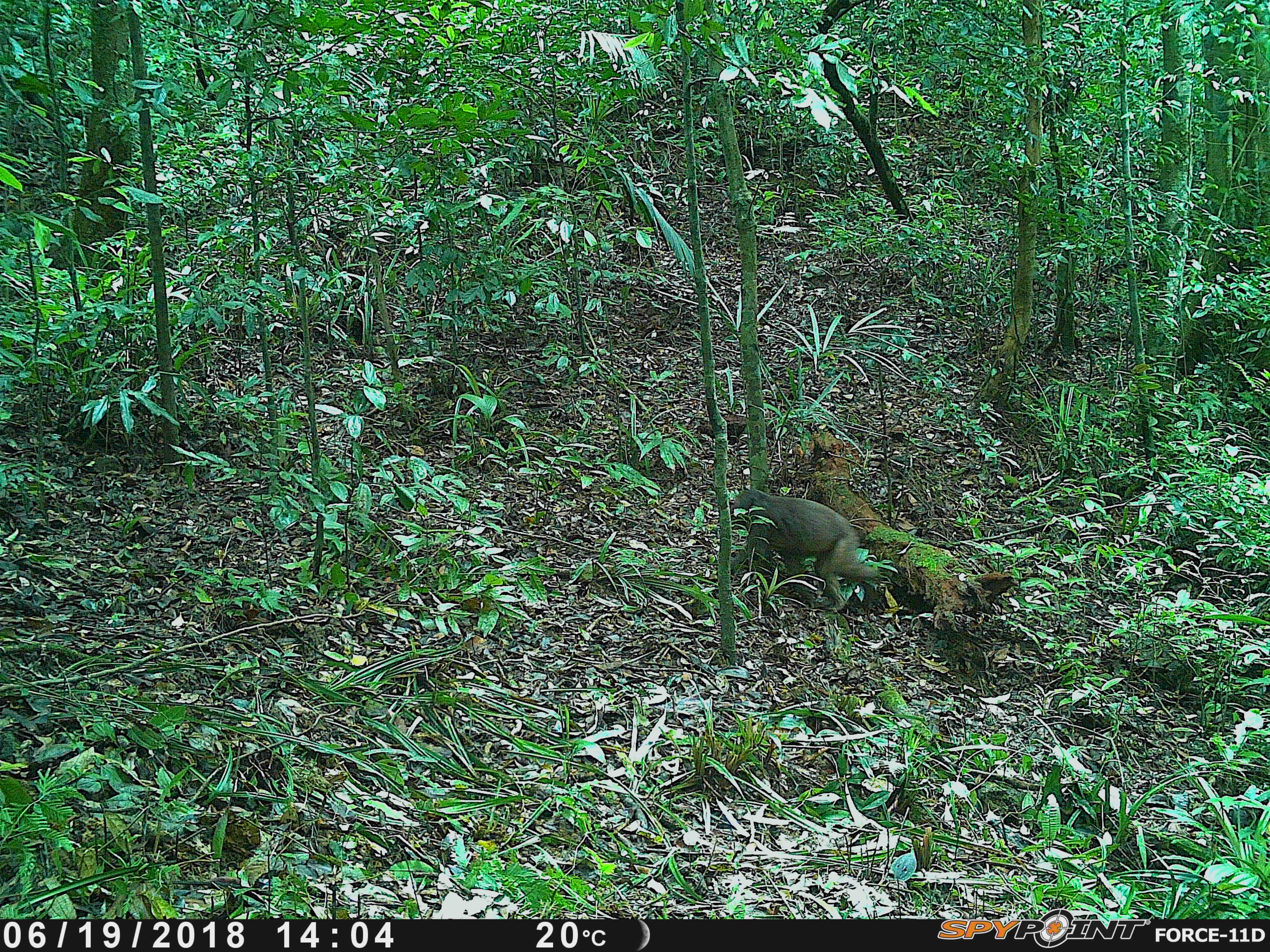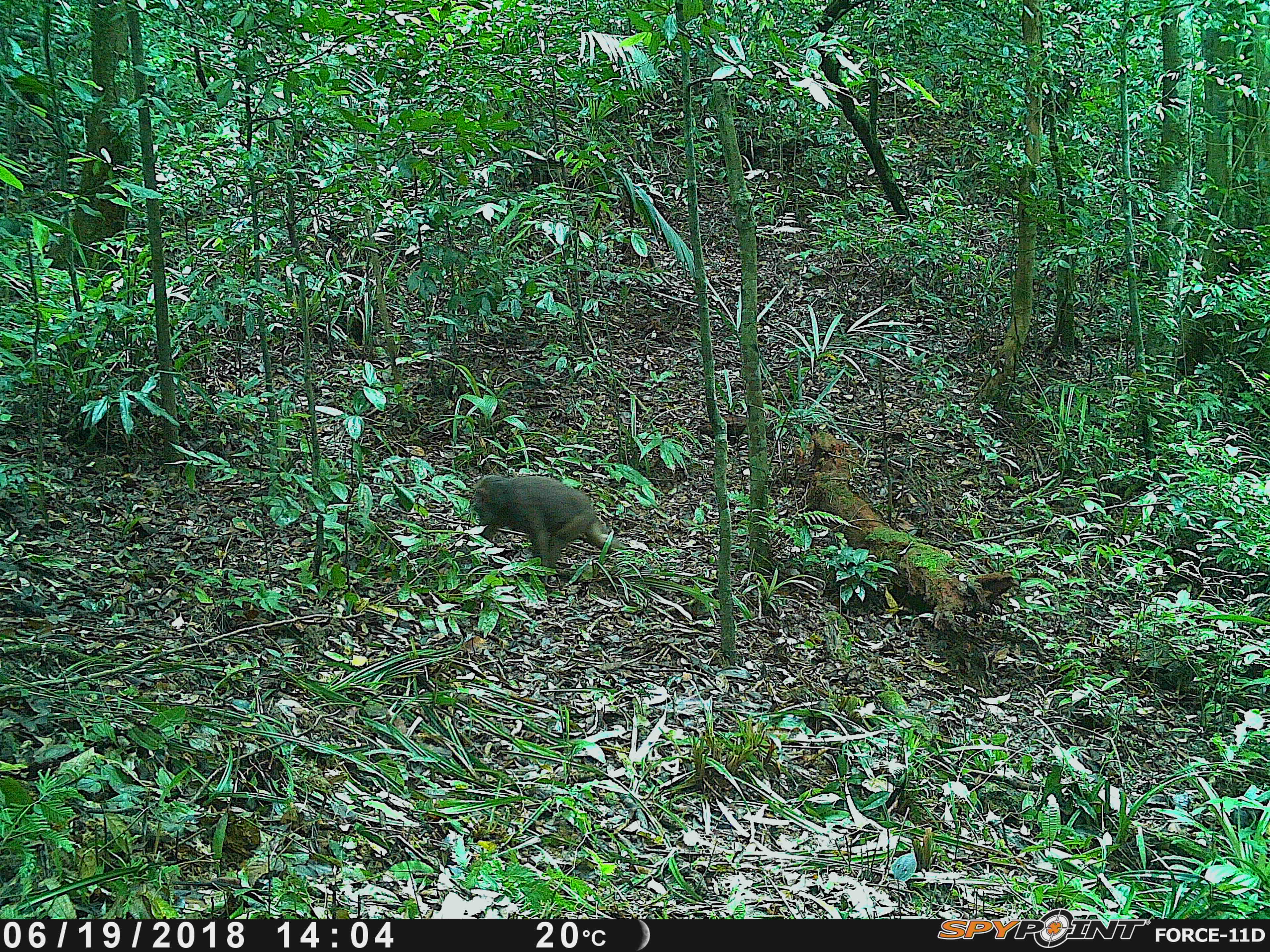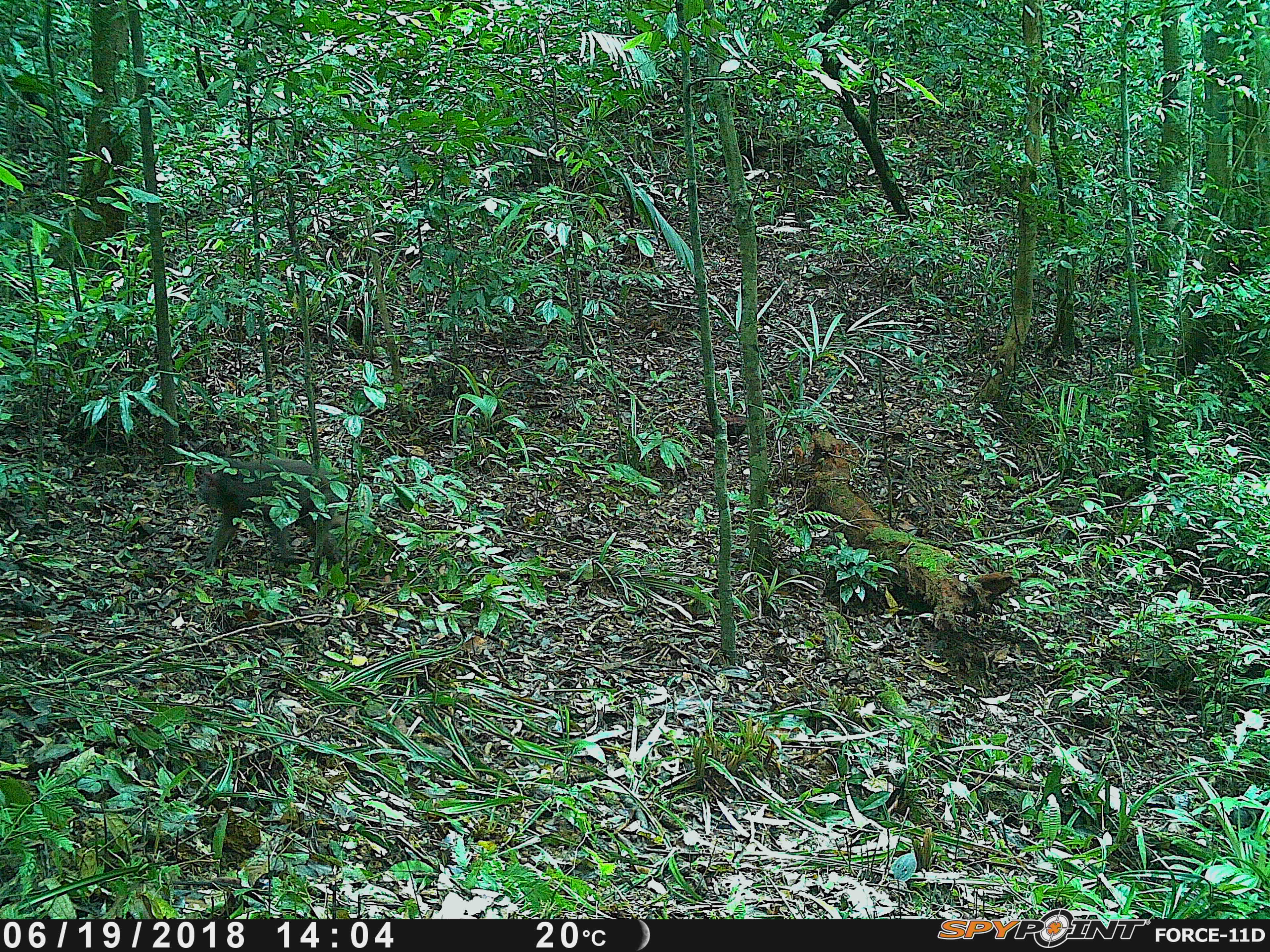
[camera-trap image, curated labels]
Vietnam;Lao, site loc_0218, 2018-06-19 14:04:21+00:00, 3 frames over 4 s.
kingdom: Animalia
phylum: Chordata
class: Mammalia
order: Primates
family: Cercopithecidae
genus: Macaca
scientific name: Macaca arctoides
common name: stump-tailed macaque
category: stump tailed macaque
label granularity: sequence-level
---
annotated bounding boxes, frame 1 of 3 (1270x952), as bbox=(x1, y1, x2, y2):
stump tailed macaque: bbox=(729, 489, 880, 611)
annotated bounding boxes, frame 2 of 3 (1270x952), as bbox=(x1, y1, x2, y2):
stump tailed macaque: bbox=(474, 475, 626, 568)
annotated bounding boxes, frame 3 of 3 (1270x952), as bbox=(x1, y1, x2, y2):
stump tailed macaque: bbox=(195, 457, 349, 568)